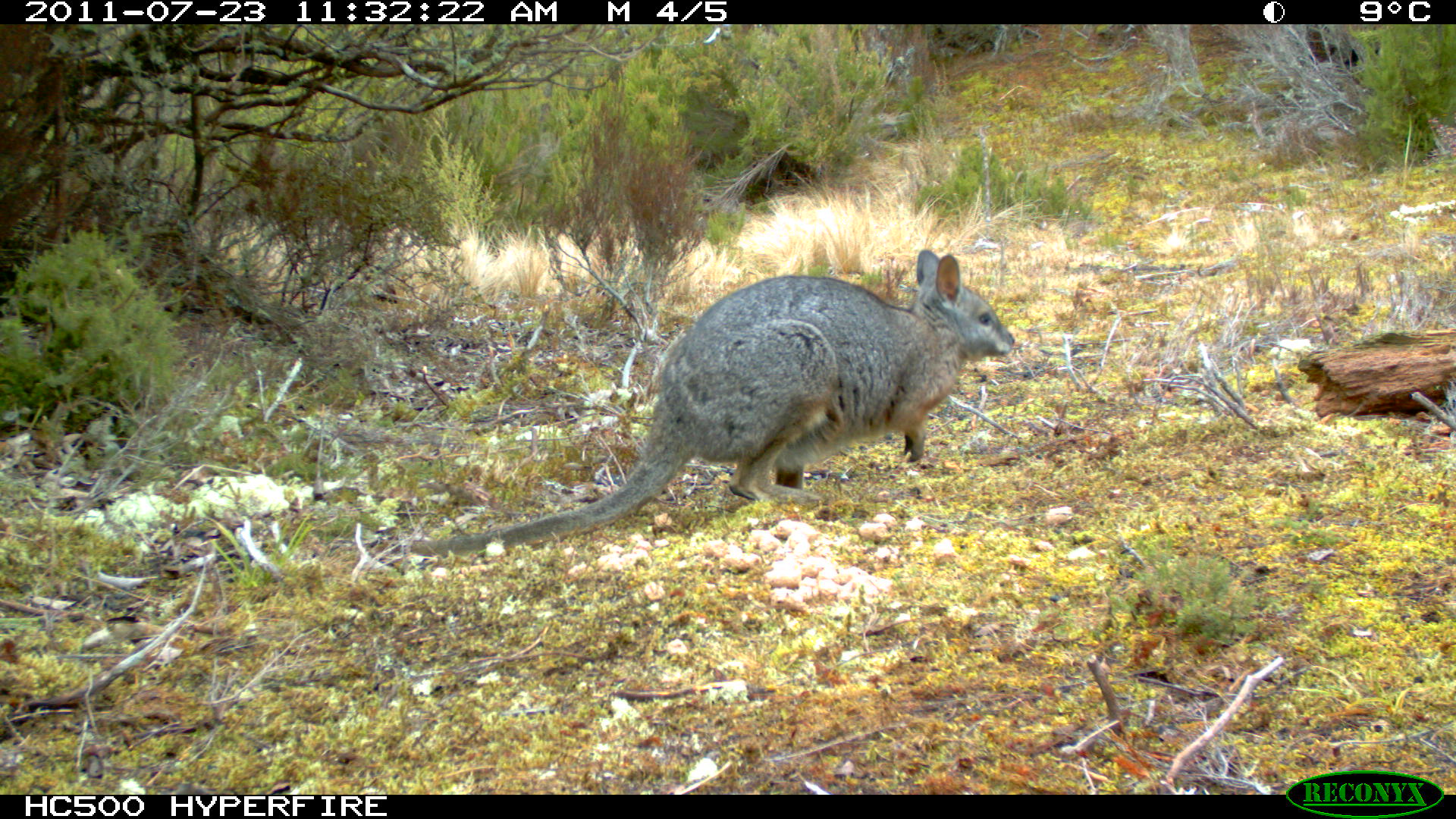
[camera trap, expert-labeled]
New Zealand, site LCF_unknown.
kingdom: Animalia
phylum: Chordata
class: Mammalia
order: Diprotodontia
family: Macropodidae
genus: Notamacropus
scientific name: Notamacropus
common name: wallaby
Wallaby (Notamacropus).